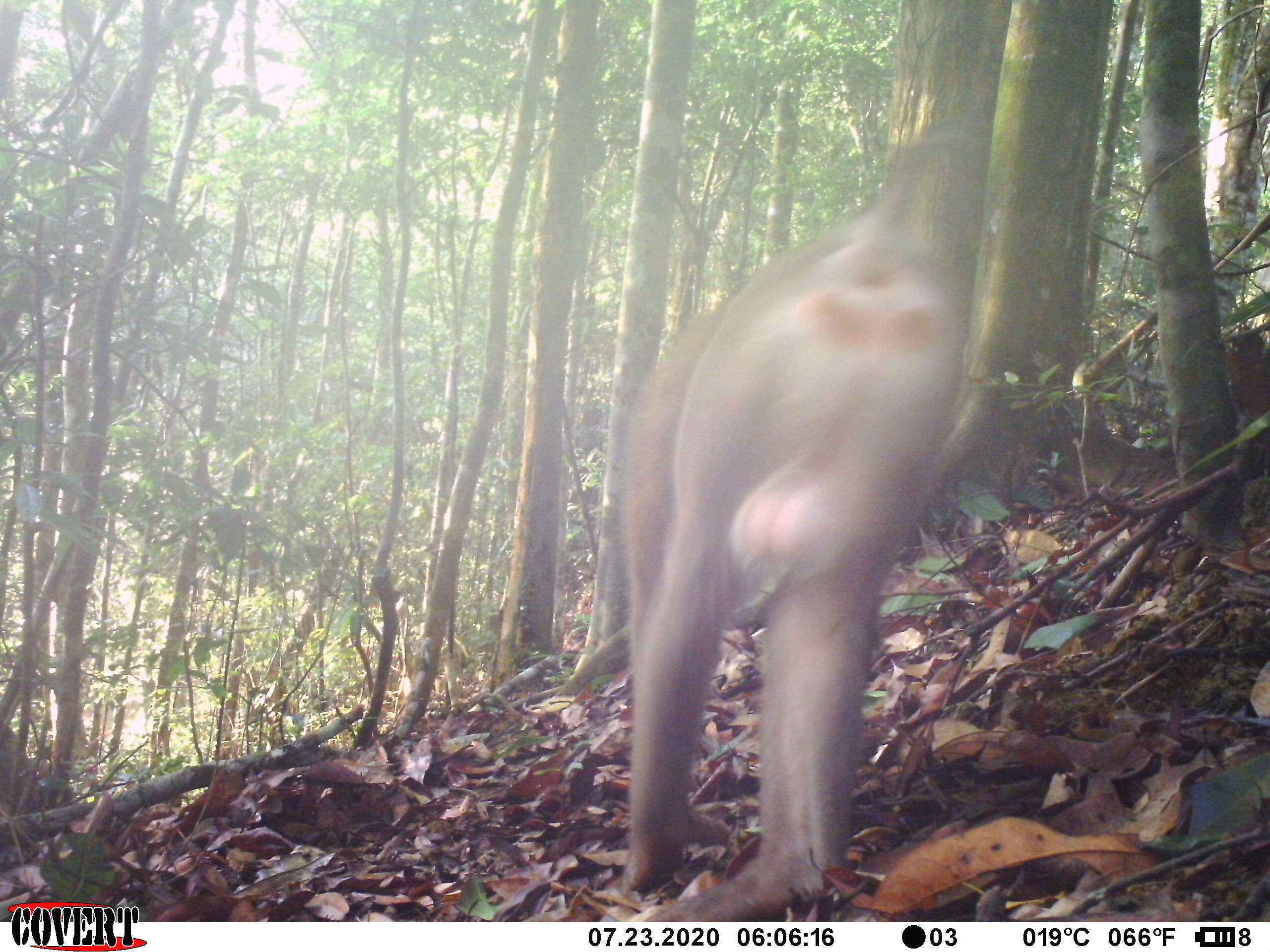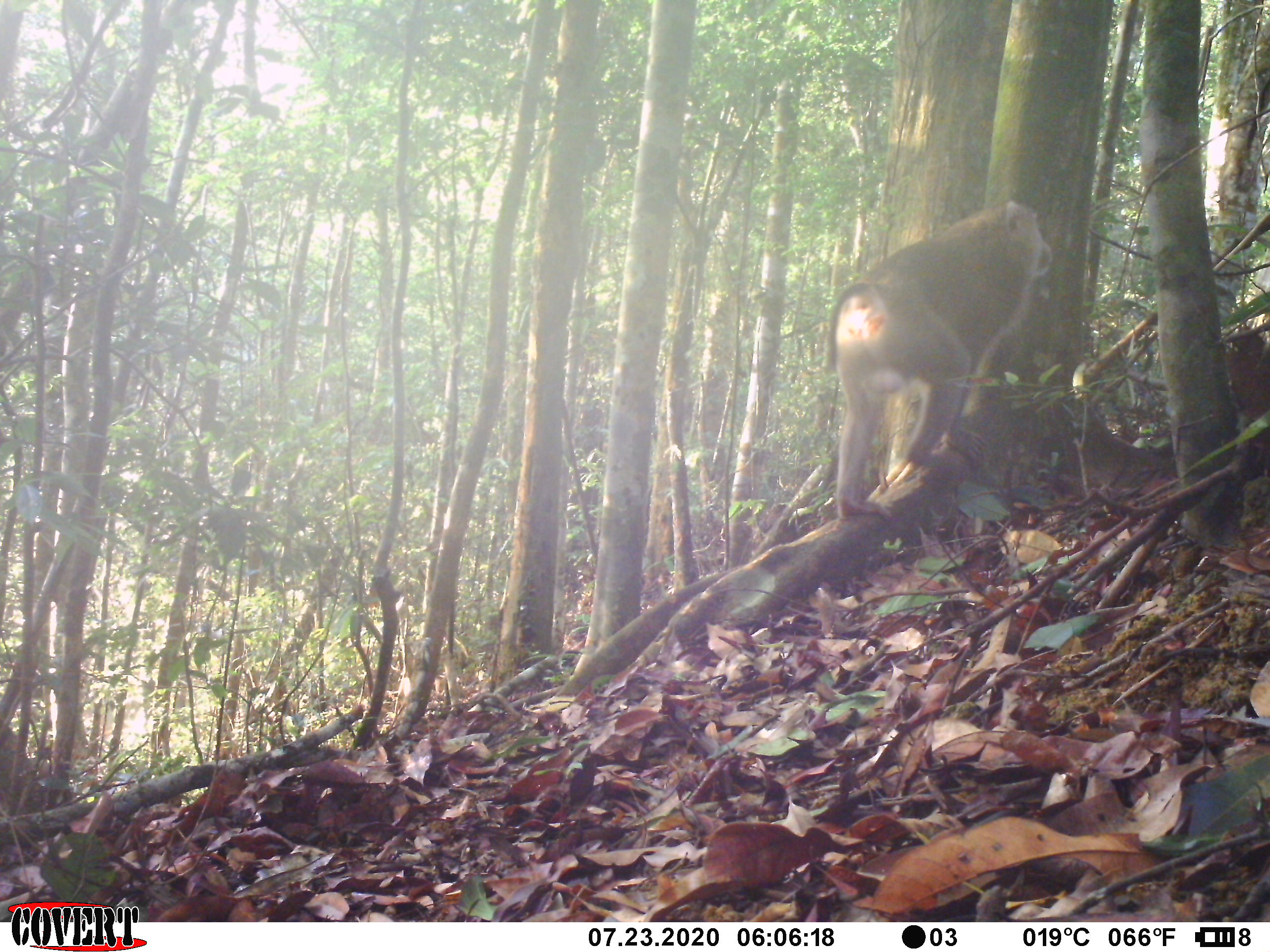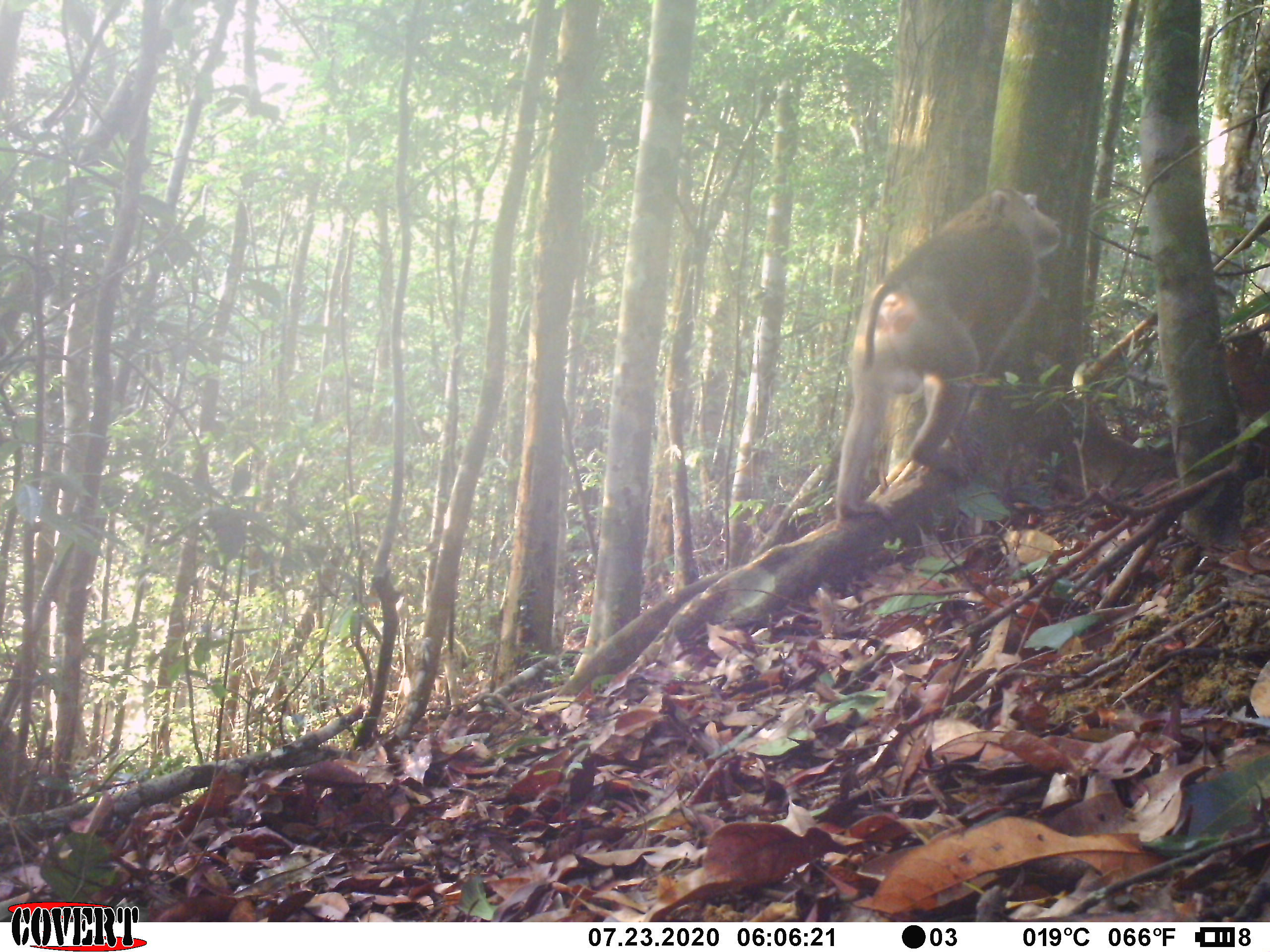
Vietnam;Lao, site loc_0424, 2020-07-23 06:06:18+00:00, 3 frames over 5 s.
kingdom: Animalia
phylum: Chordata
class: Mammalia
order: Primates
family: Cercopithecidae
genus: Macaca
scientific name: Macaca nemestrina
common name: pig-tailed macaque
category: pig tailed macaque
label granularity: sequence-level